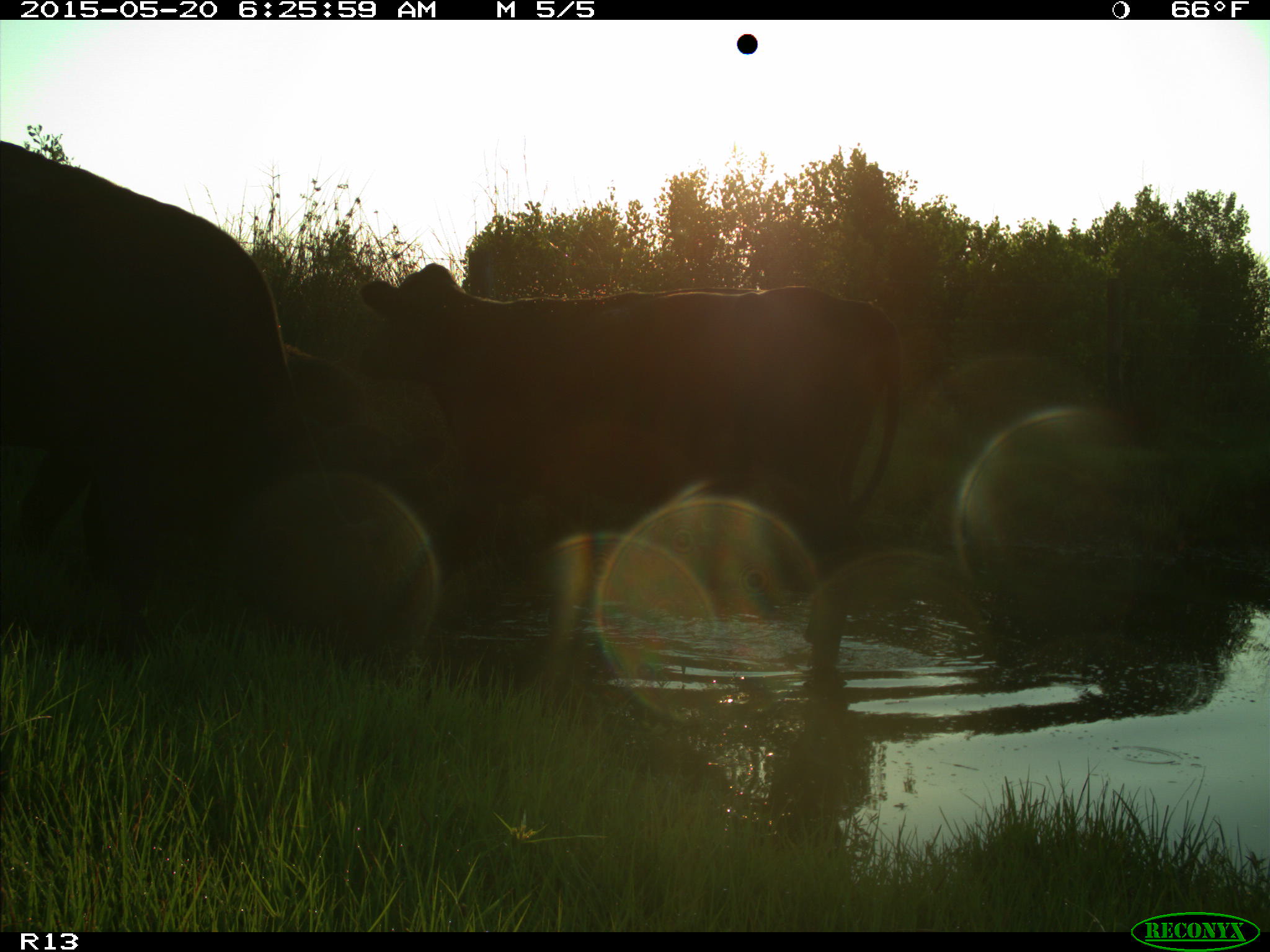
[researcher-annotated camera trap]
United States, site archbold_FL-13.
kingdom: Animalia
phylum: Chordata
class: Mammalia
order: Artiodactyla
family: Bovidae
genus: Bos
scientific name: Bos taurus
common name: domestic cow